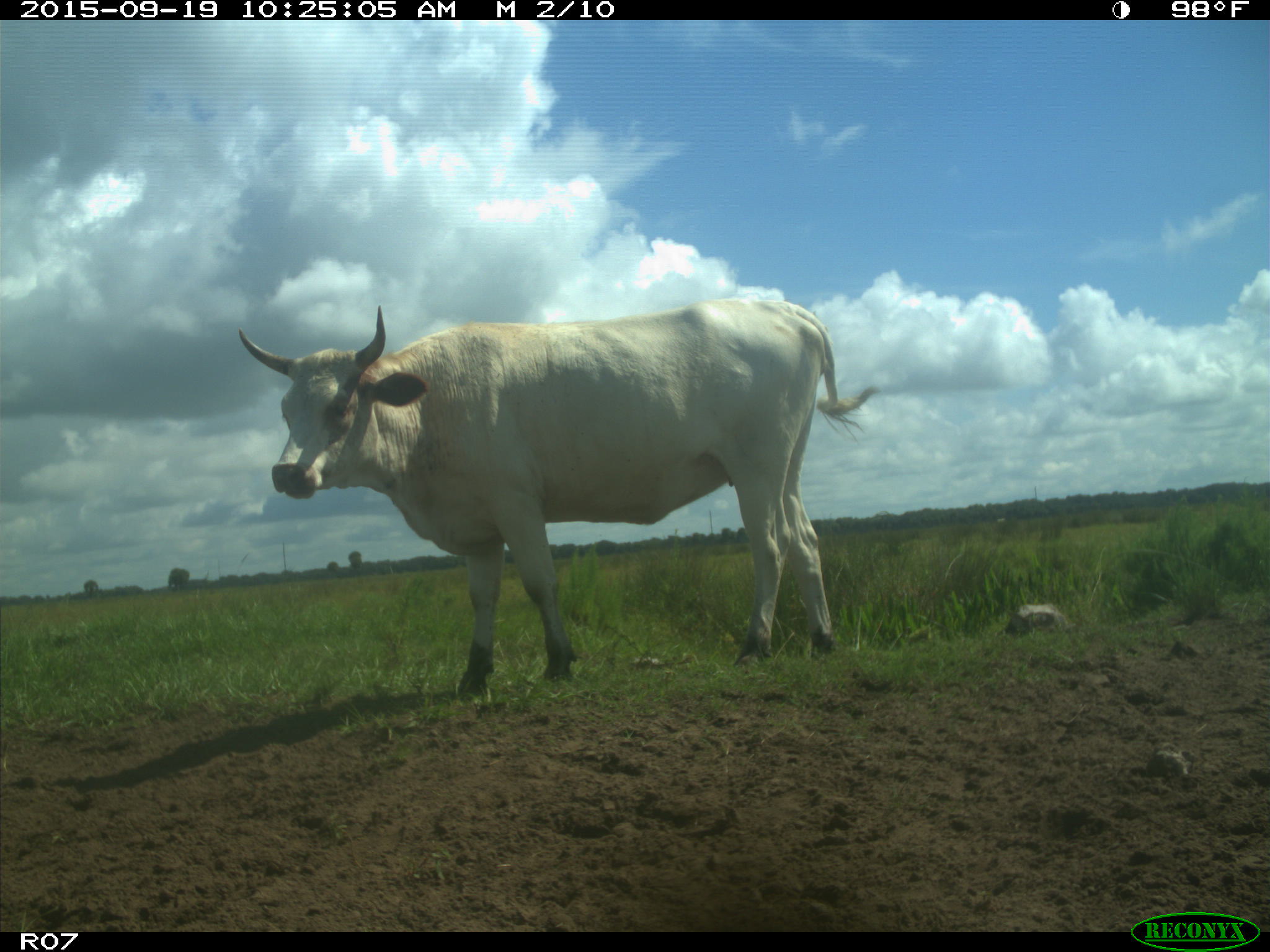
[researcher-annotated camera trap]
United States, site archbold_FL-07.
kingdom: Animalia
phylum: Chordata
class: Mammalia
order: Artiodactyla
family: Bovidae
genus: Bos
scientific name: Bos taurus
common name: domestic cow